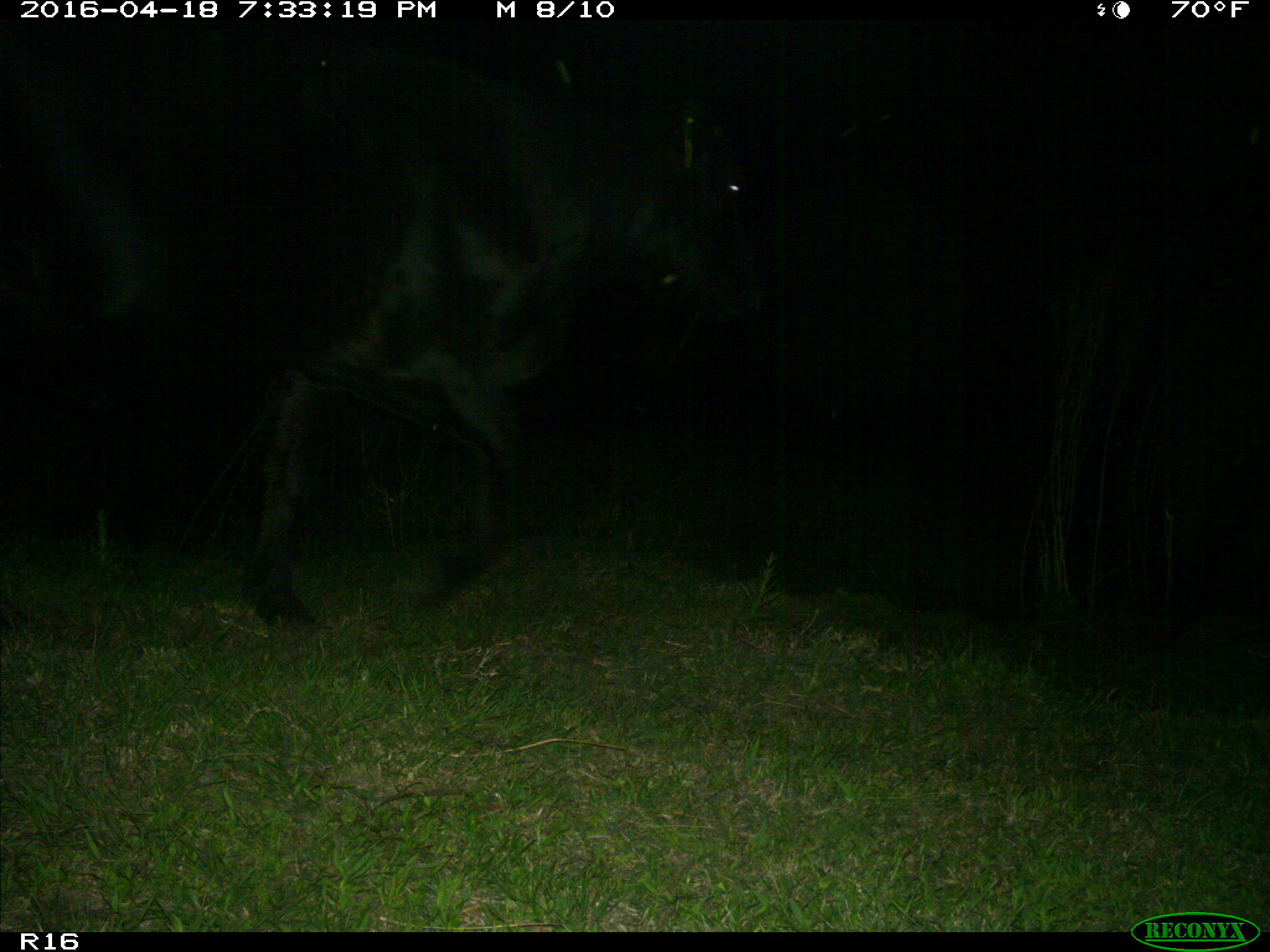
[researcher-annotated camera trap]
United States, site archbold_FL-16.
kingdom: Animalia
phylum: Chordata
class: Mammalia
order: Artiodactyla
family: Bovidae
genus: Bos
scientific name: Bos taurus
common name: domestic cow